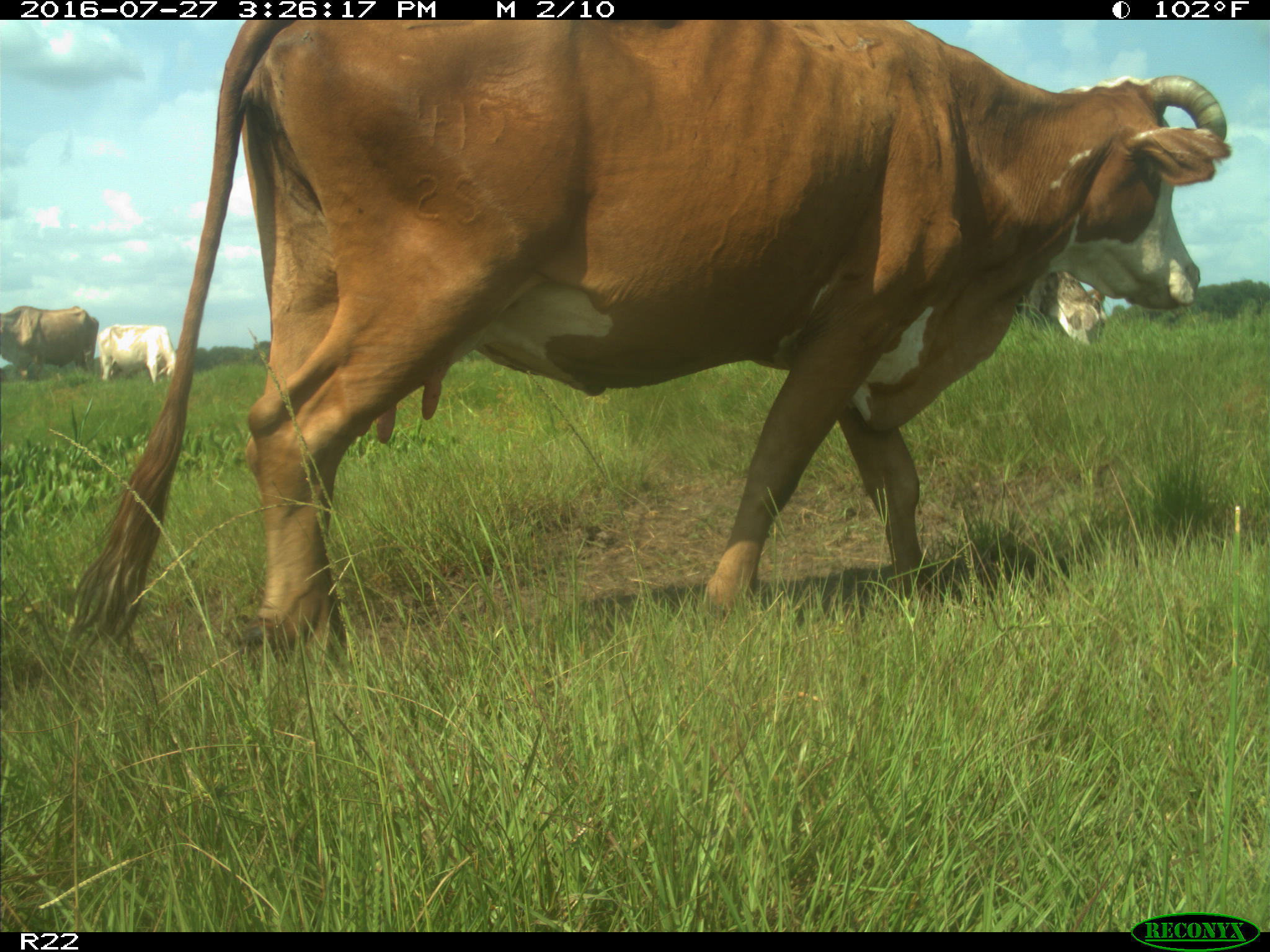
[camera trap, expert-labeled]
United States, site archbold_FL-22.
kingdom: Animalia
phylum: Chordata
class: Mammalia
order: Artiodactyla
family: Bovidae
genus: Bos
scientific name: Bos taurus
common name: domestic cow